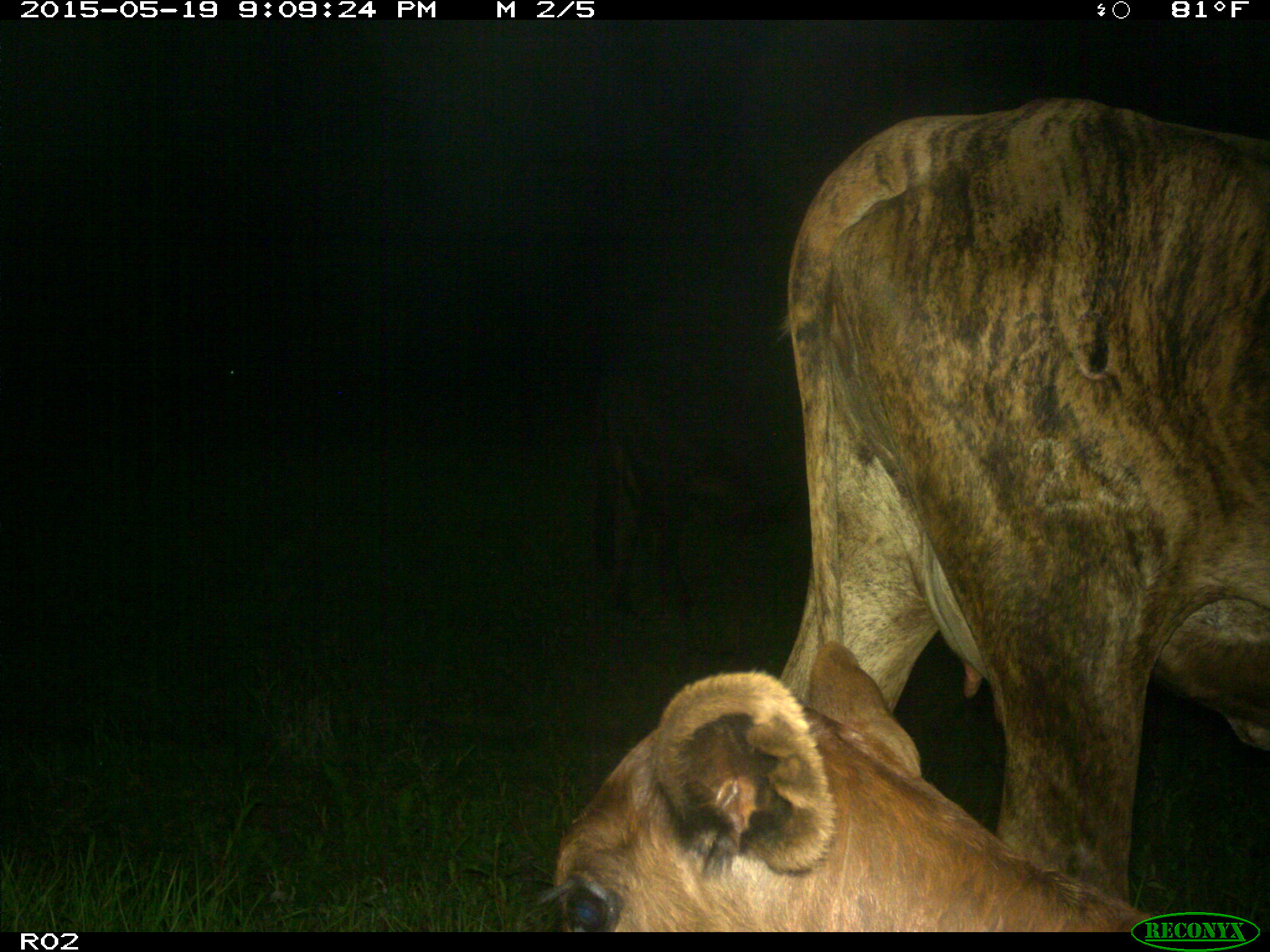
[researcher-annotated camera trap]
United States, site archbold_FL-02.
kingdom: Animalia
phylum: Chordata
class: Mammalia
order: Artiodactyla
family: Bovidae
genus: Bos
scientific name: Bos taurus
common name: domestic cow